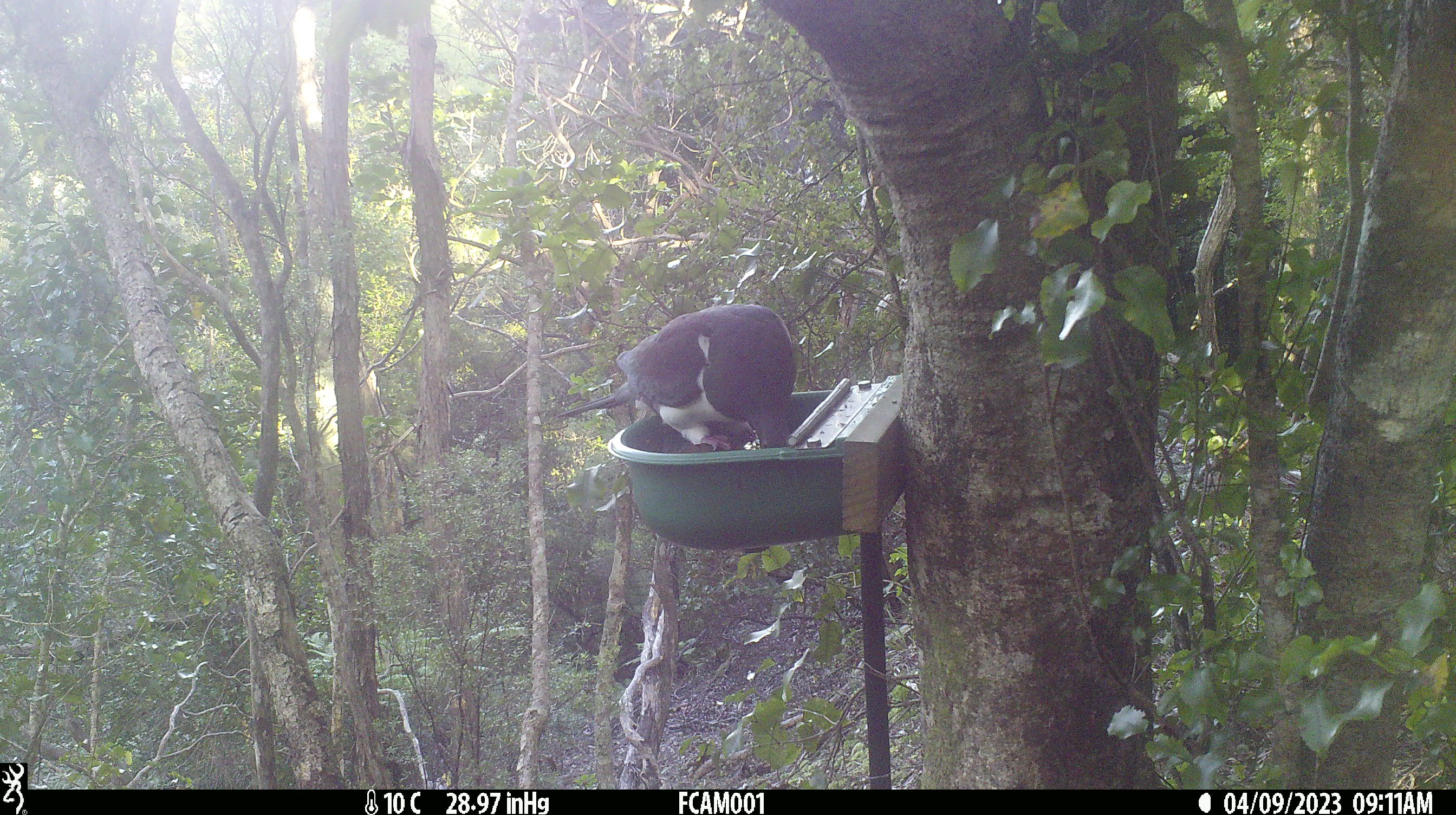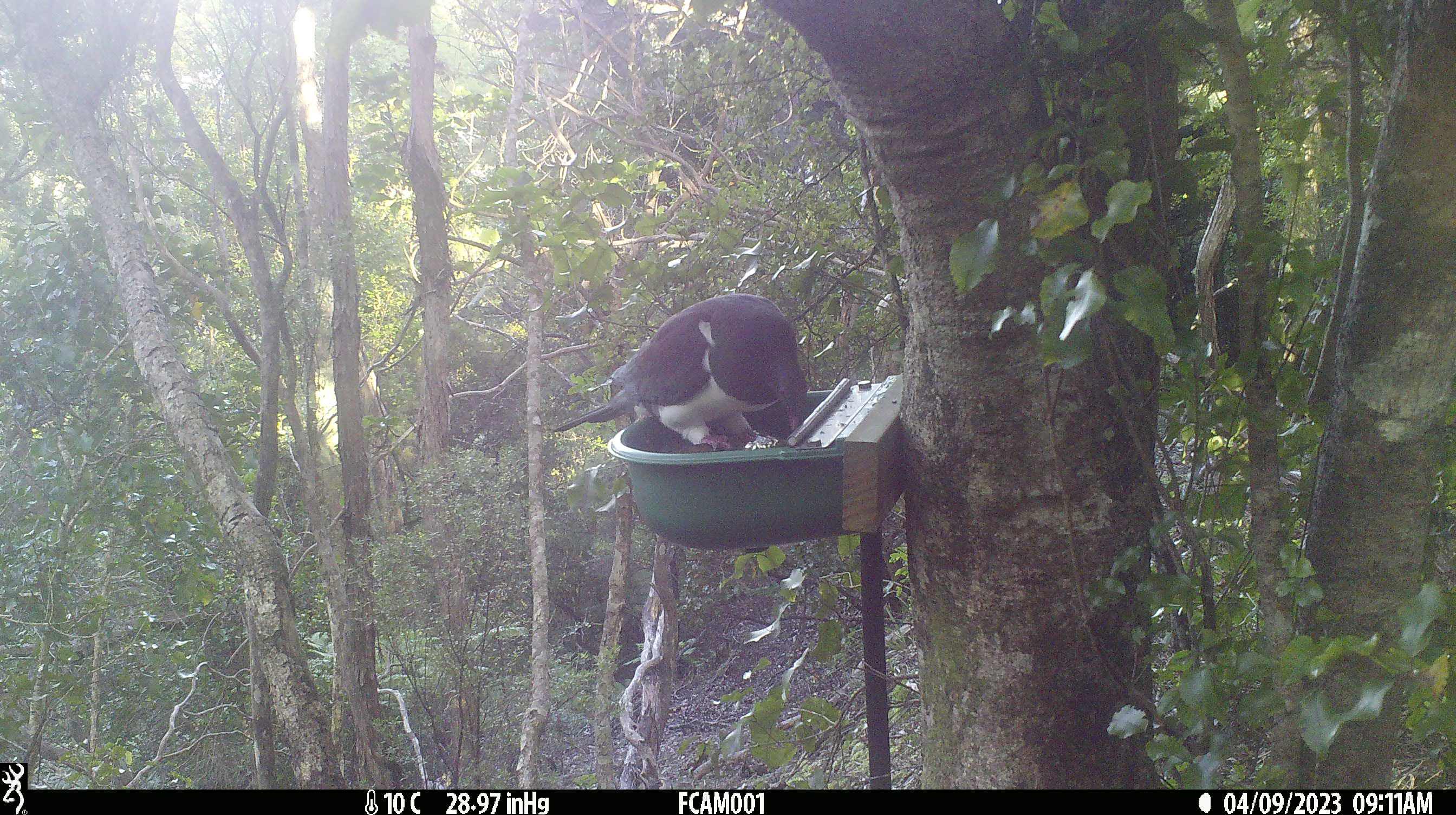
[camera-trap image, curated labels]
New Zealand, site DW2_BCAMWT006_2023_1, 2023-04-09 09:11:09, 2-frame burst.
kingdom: Animalia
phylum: Chordata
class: Aves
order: Columbiformes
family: Columbidae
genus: Hemiphaga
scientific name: Hemiphaga novaeseelandiae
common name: new zealand pigeon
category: kereru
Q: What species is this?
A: Kereru (new zealand pigeon) (Hemiphaga novaeseelandiae).